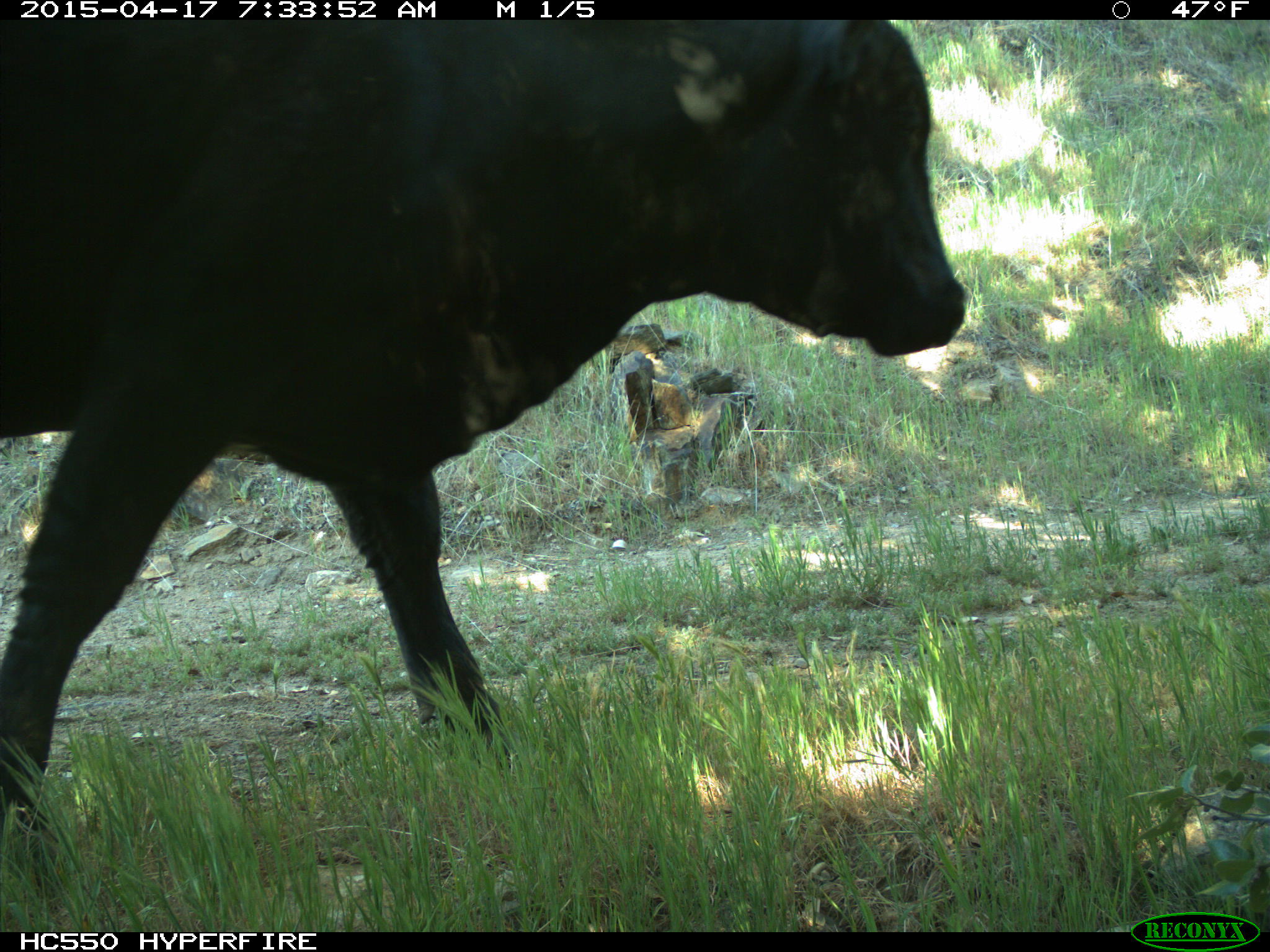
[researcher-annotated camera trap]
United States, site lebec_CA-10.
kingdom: Animalia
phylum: Chordata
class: Mammalia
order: Artiodactyla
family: Bovidae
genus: Bos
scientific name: Bos taurus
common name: domestic cow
Bos taurus (domestic cow).